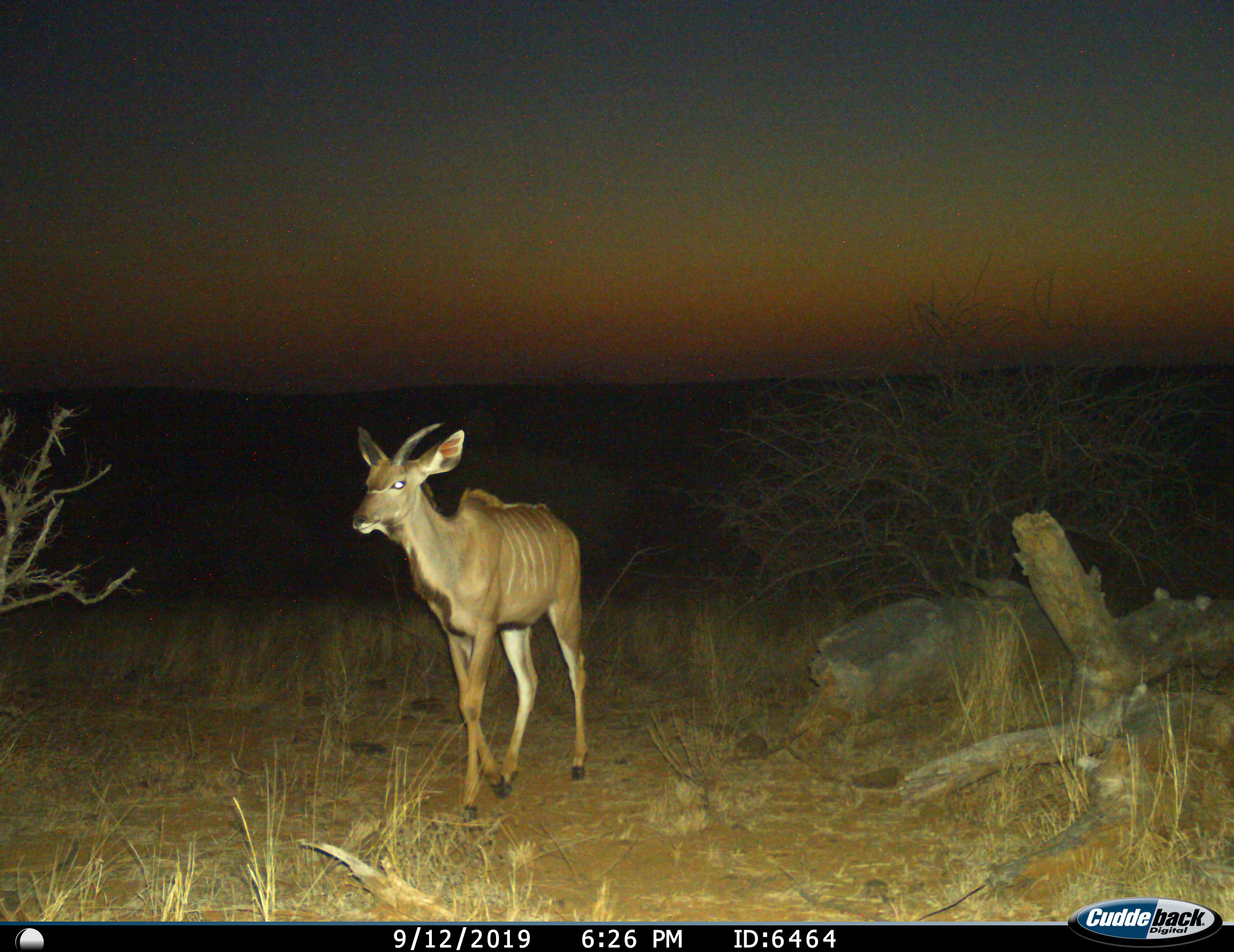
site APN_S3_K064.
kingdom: Animalia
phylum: Chordata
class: Mammalia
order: Artiodactyla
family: Bovidae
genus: Tragelaphus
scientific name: Tragelaphus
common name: kudu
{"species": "kudu (Tragelaphus)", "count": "1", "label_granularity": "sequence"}